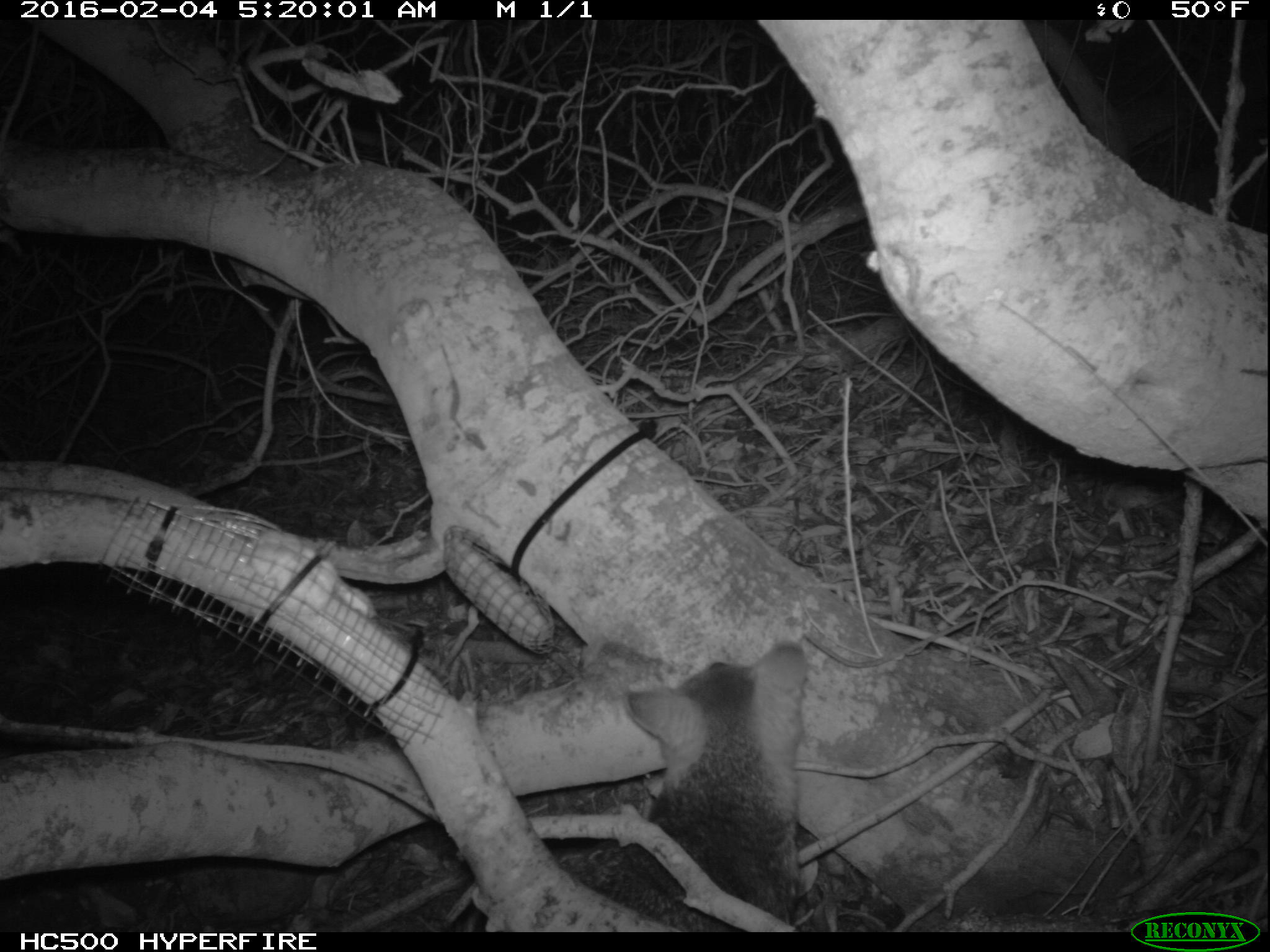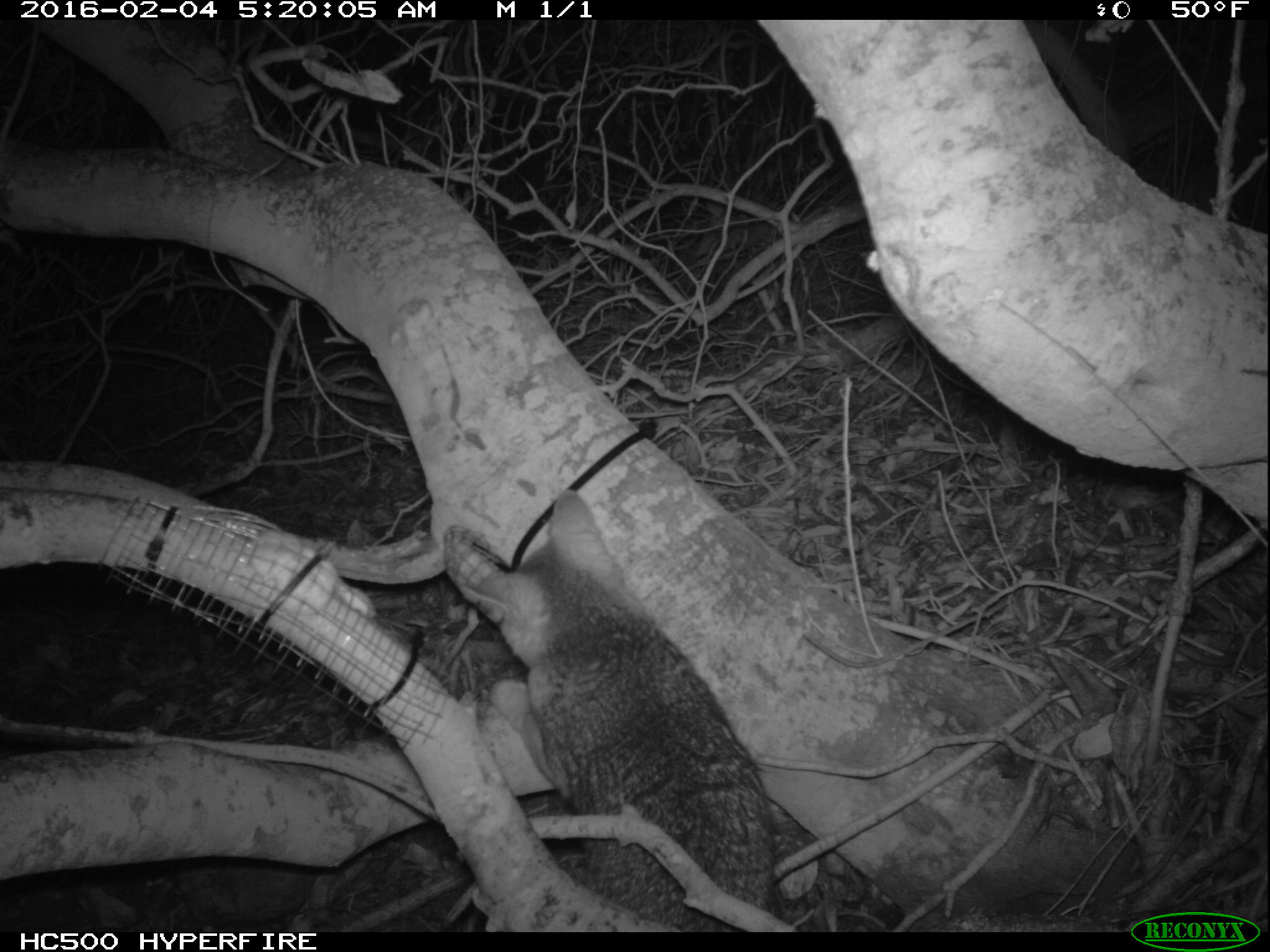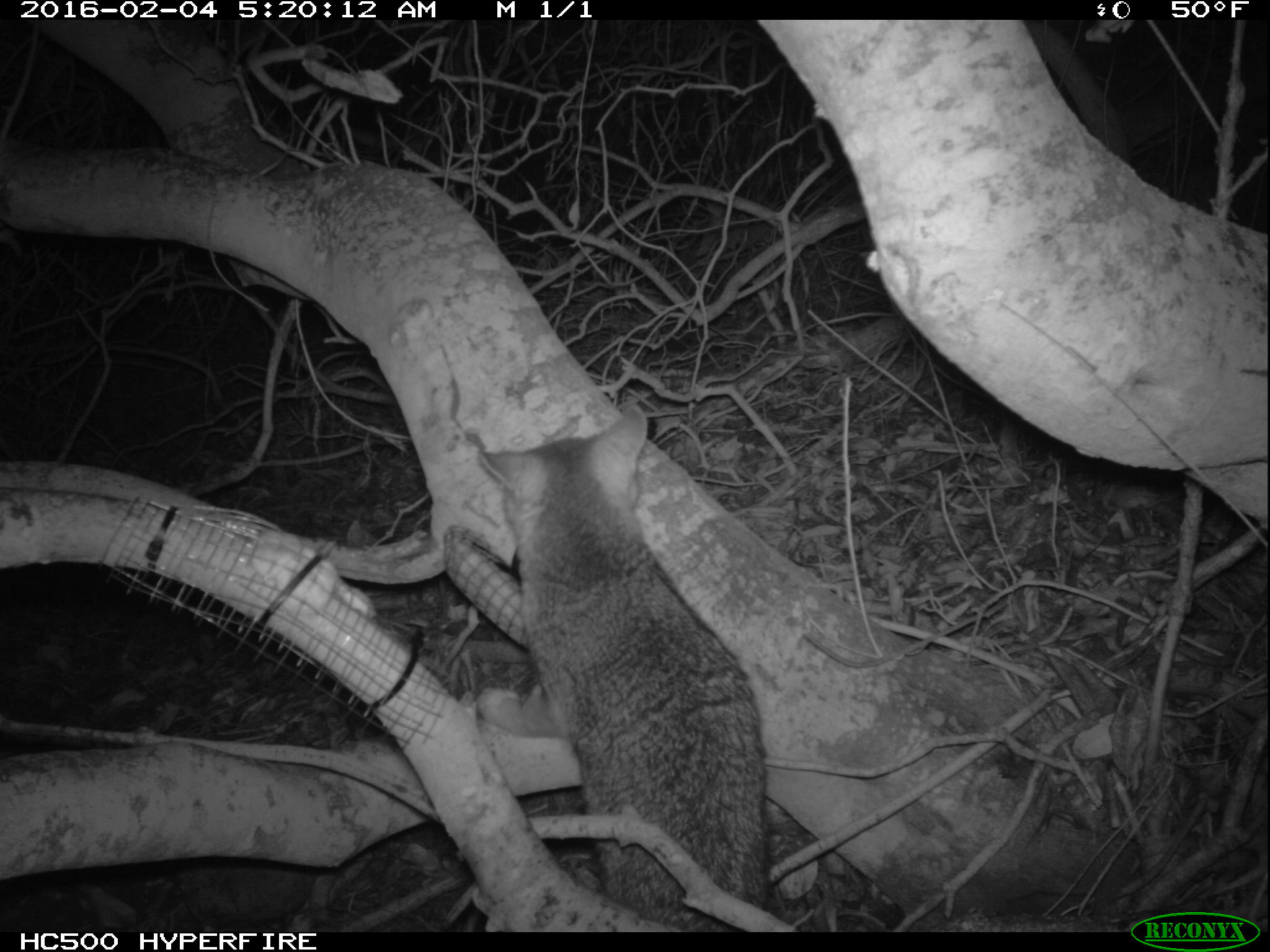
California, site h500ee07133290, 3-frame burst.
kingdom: Animalia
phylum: Chordata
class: Mammalia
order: Carnivora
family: Canidae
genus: Urocyon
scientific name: Urocyon littoralis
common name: island fox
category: fox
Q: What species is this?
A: Fox (island fox) (Urocyon littoralis).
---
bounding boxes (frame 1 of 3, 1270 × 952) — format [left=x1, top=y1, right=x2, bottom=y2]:
fox: [left=576, top=643, right=806, bottom=931]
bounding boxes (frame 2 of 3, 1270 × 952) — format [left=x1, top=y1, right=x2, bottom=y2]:
fox: [left=369, top=487, right=781, bottom=933]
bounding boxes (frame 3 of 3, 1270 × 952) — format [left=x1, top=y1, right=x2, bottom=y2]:
fox: [left=479, top=402, right=767, bottom=933]